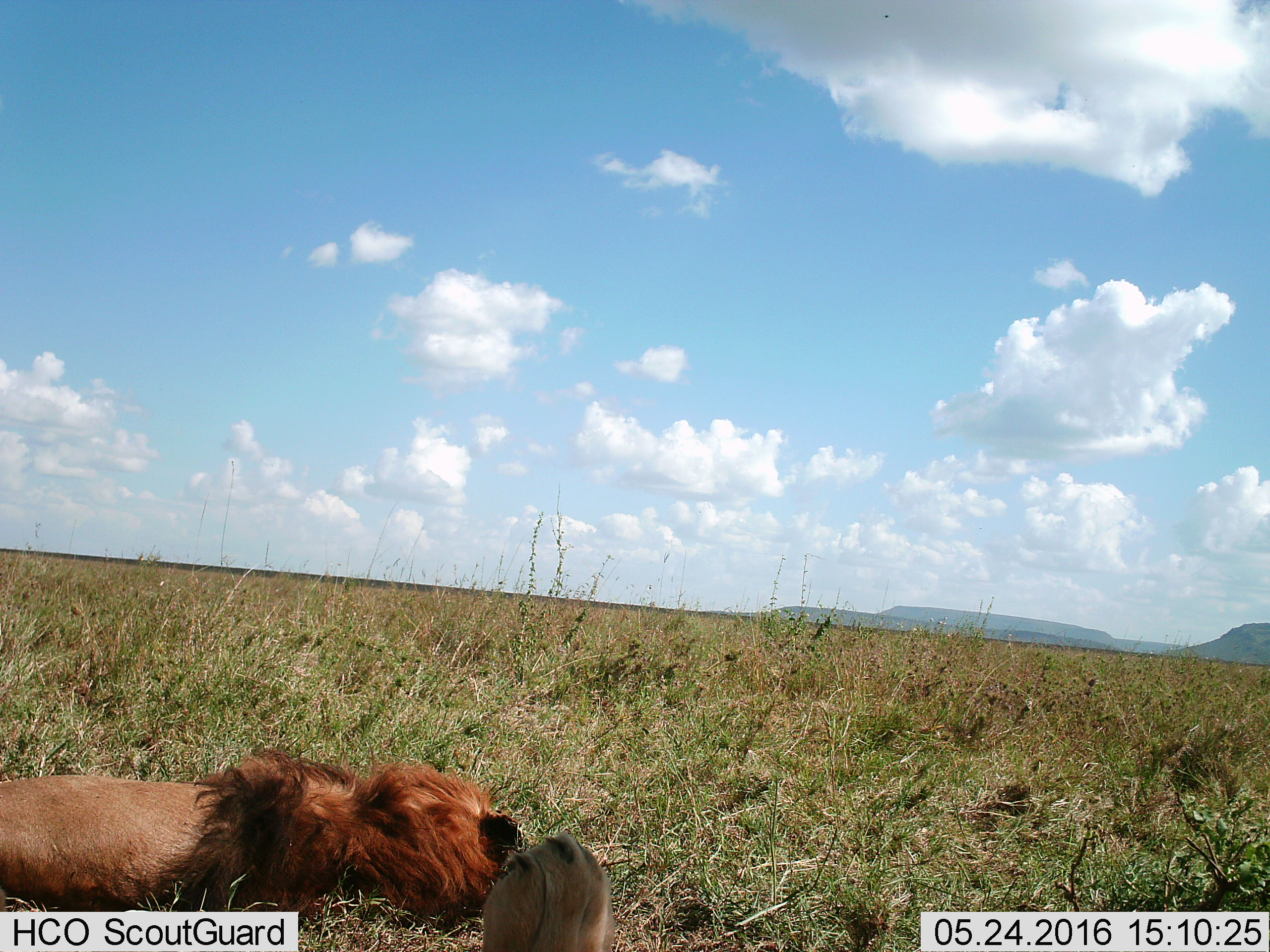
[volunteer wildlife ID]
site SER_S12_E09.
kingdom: Animalia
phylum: Chordata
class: Mammalia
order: Carnivora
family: Felidae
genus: Panthera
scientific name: Panthera leo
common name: lion male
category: lionmale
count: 2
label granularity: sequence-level